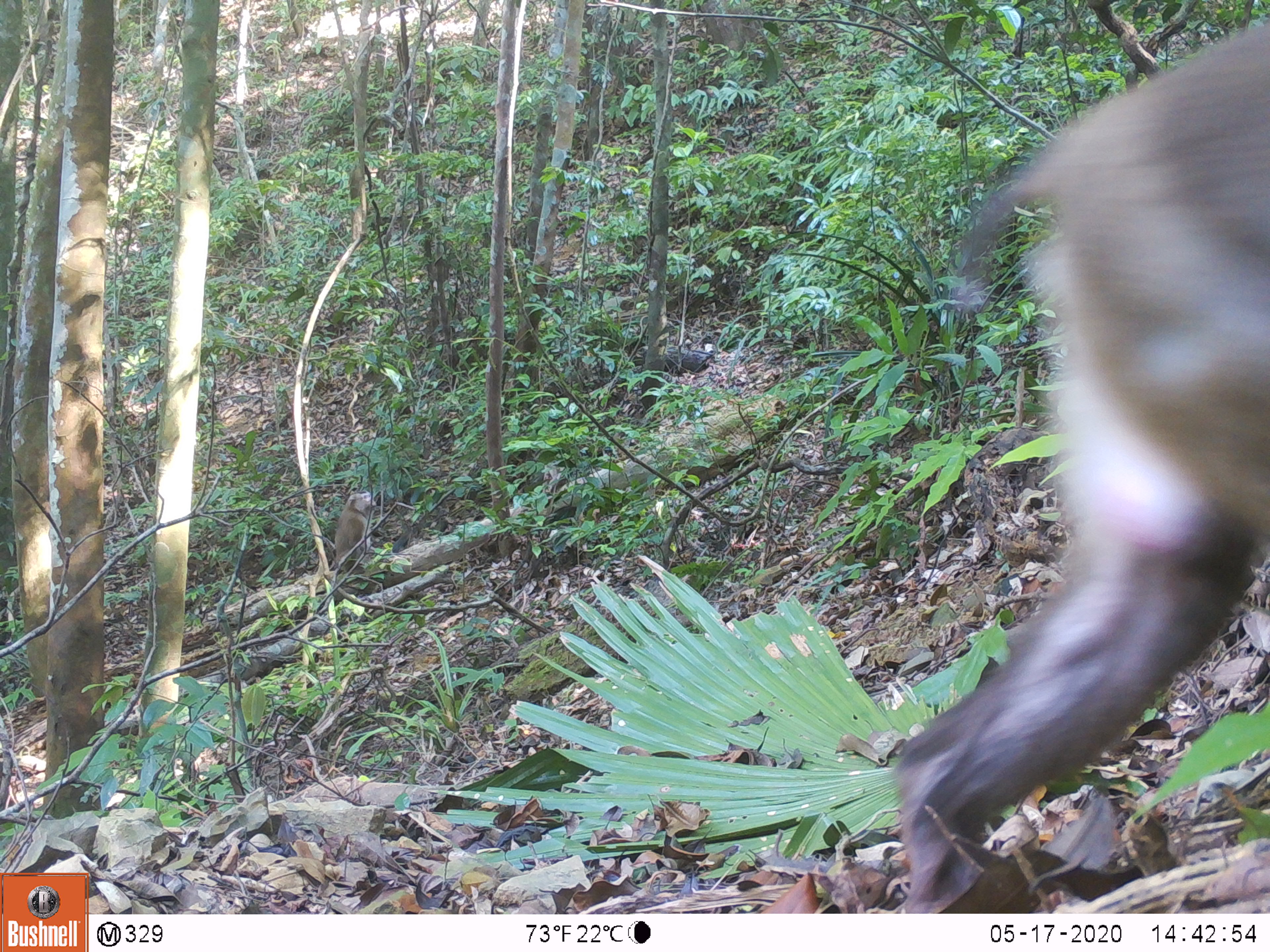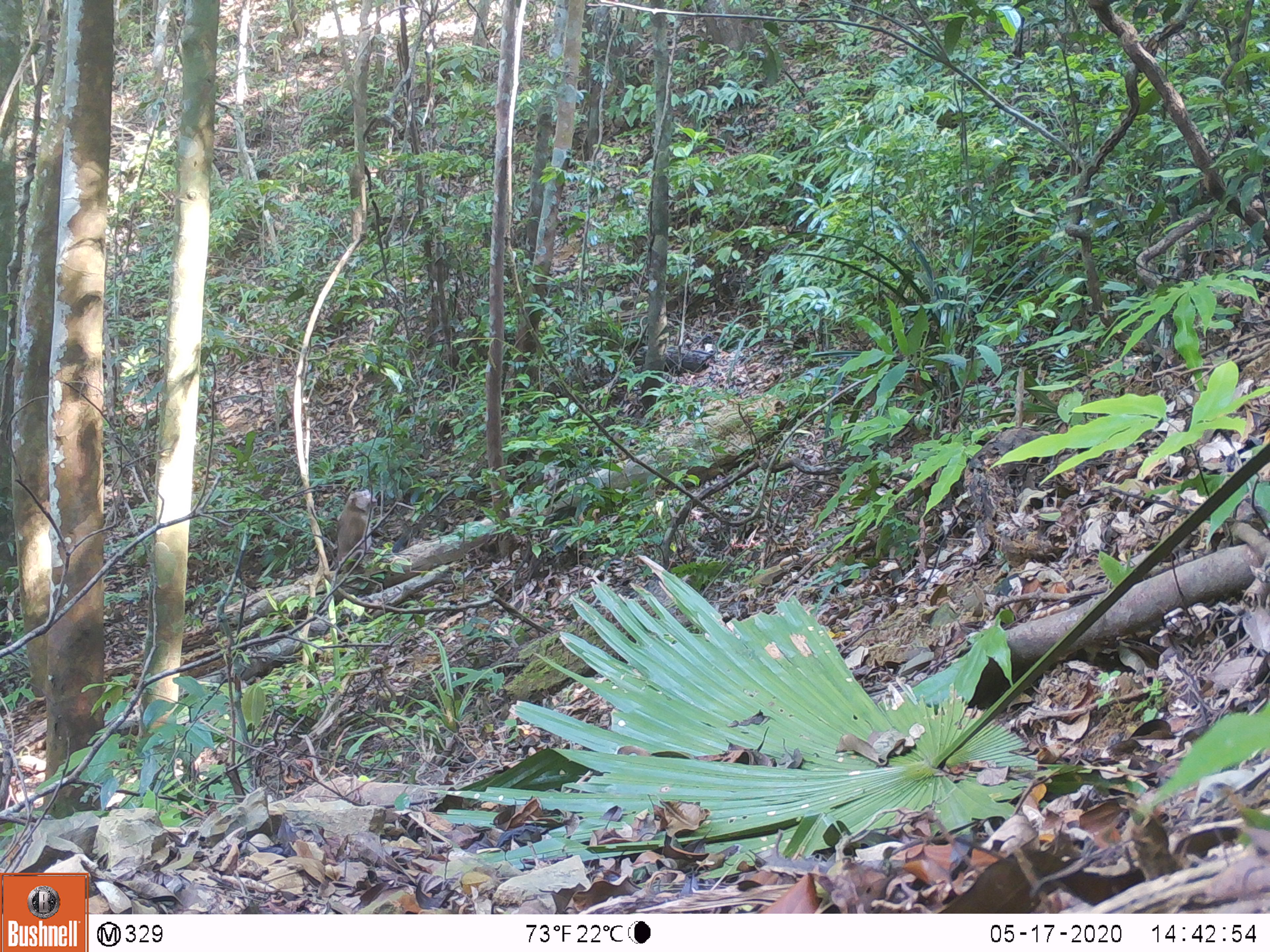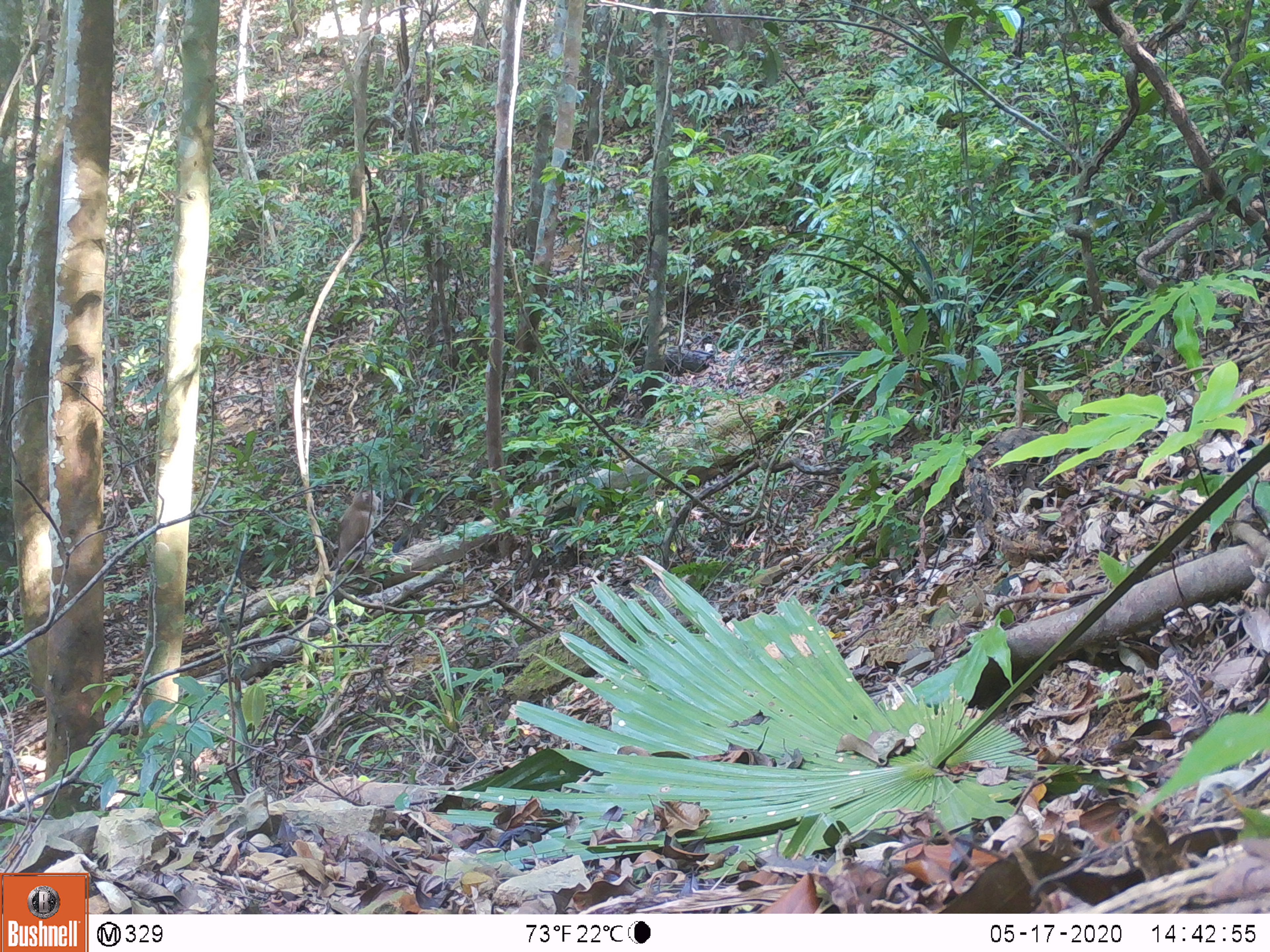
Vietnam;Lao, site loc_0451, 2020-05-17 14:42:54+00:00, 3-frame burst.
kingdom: Animalia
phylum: Chordata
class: Mammalia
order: Primates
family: Cercopithecidae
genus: Macaca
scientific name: Macaca nemestrina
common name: pig-tailed macaque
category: pig tailed macaque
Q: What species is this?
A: Pig tailed macaque (pig-tailed macaque) (Macaca nemestrina).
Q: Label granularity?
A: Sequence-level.